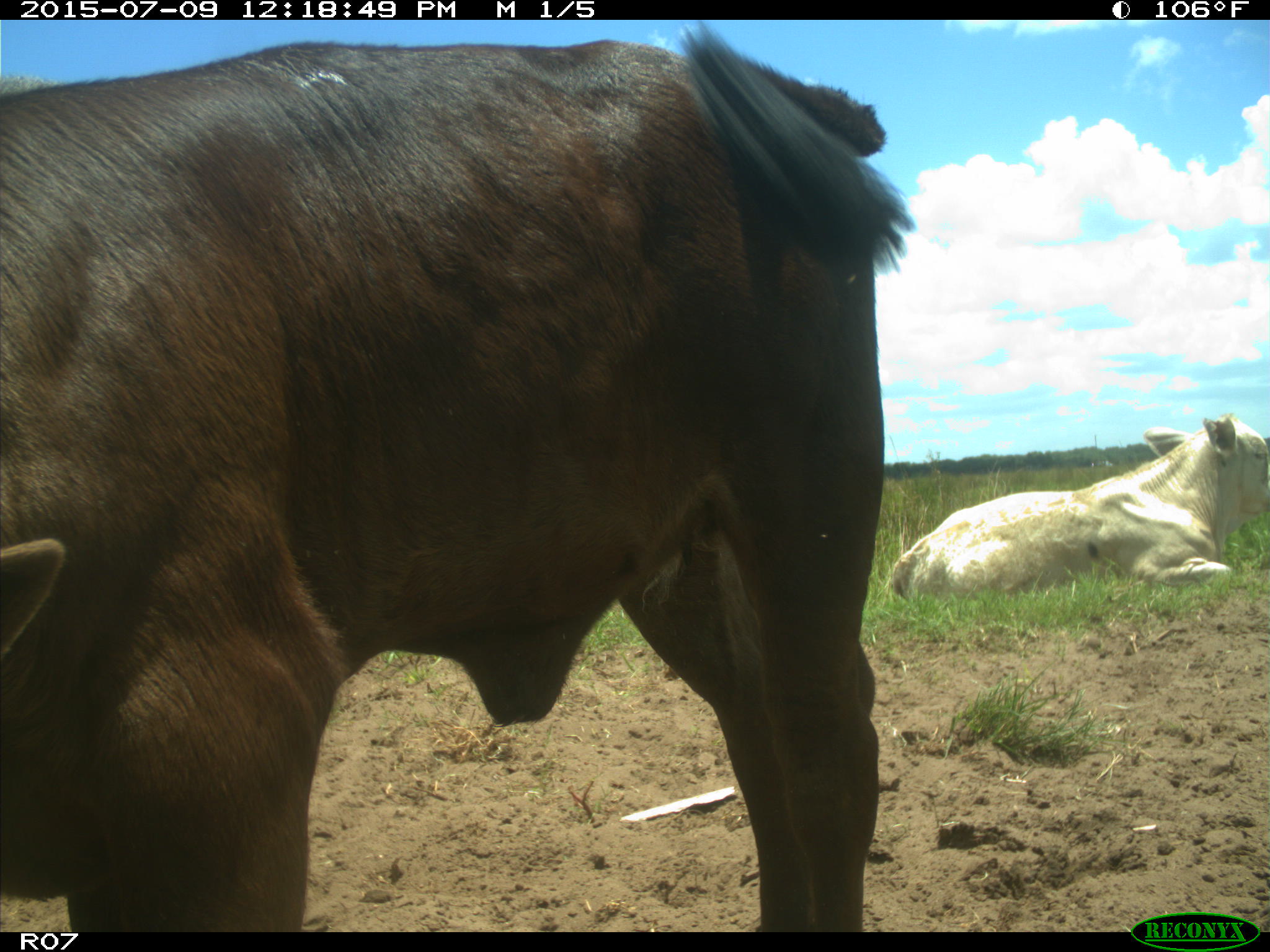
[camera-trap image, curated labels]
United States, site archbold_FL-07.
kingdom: Animalia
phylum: Chordata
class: Mammalia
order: Artiodactyla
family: Bovidae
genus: Bos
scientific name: Bos taurus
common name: domestic cow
Bos taurus (domestic cow).